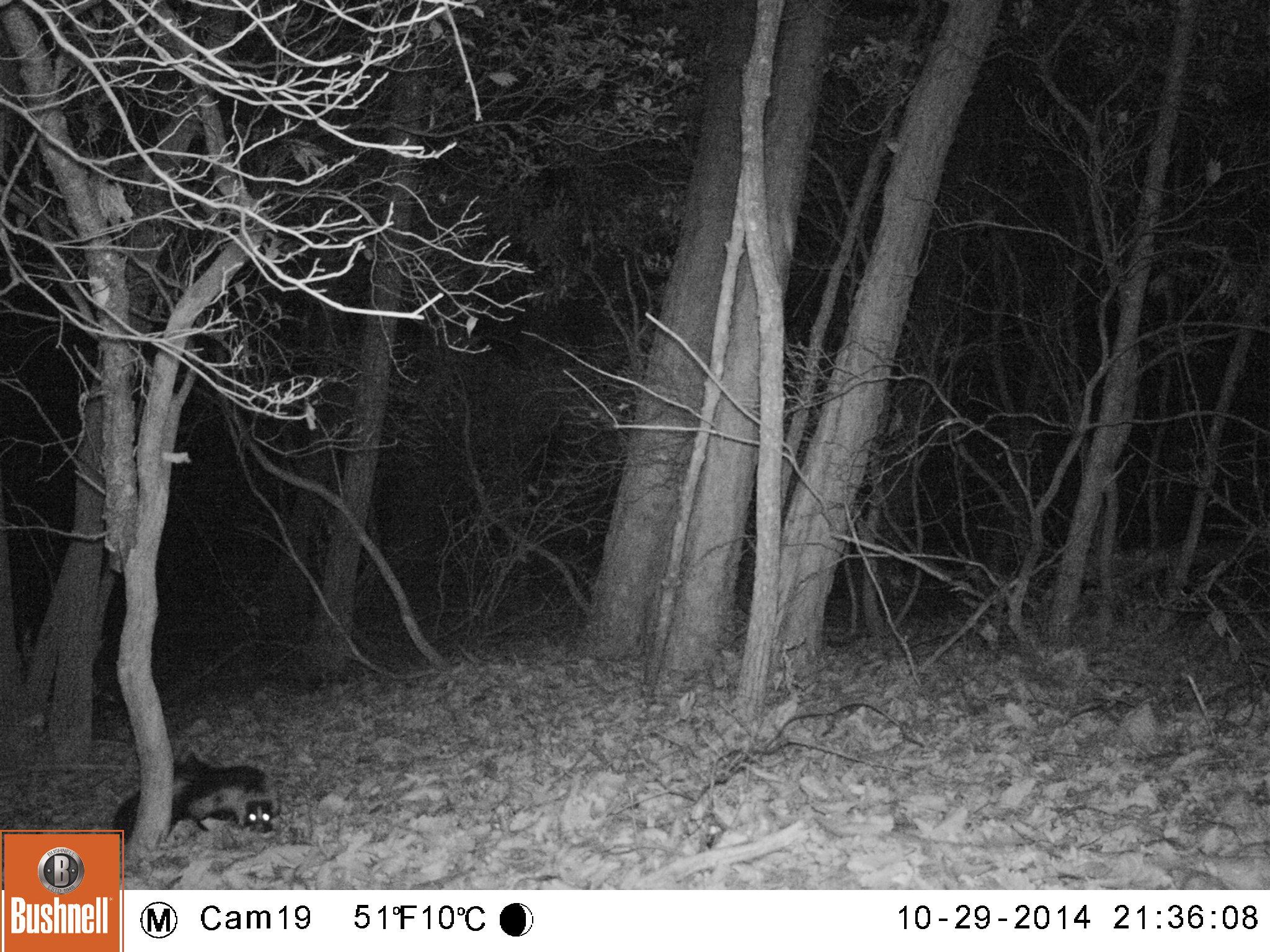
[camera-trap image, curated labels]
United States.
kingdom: Animalia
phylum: Chordata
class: Mammalia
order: Carnivora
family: Mephitidae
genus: Mephitis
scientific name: Mephitis mephitis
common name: striped skunk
Striped Skunk (Mephitis mephitis).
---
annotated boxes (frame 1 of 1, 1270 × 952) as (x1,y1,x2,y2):
Striped Skunk: (104,752,285,840)